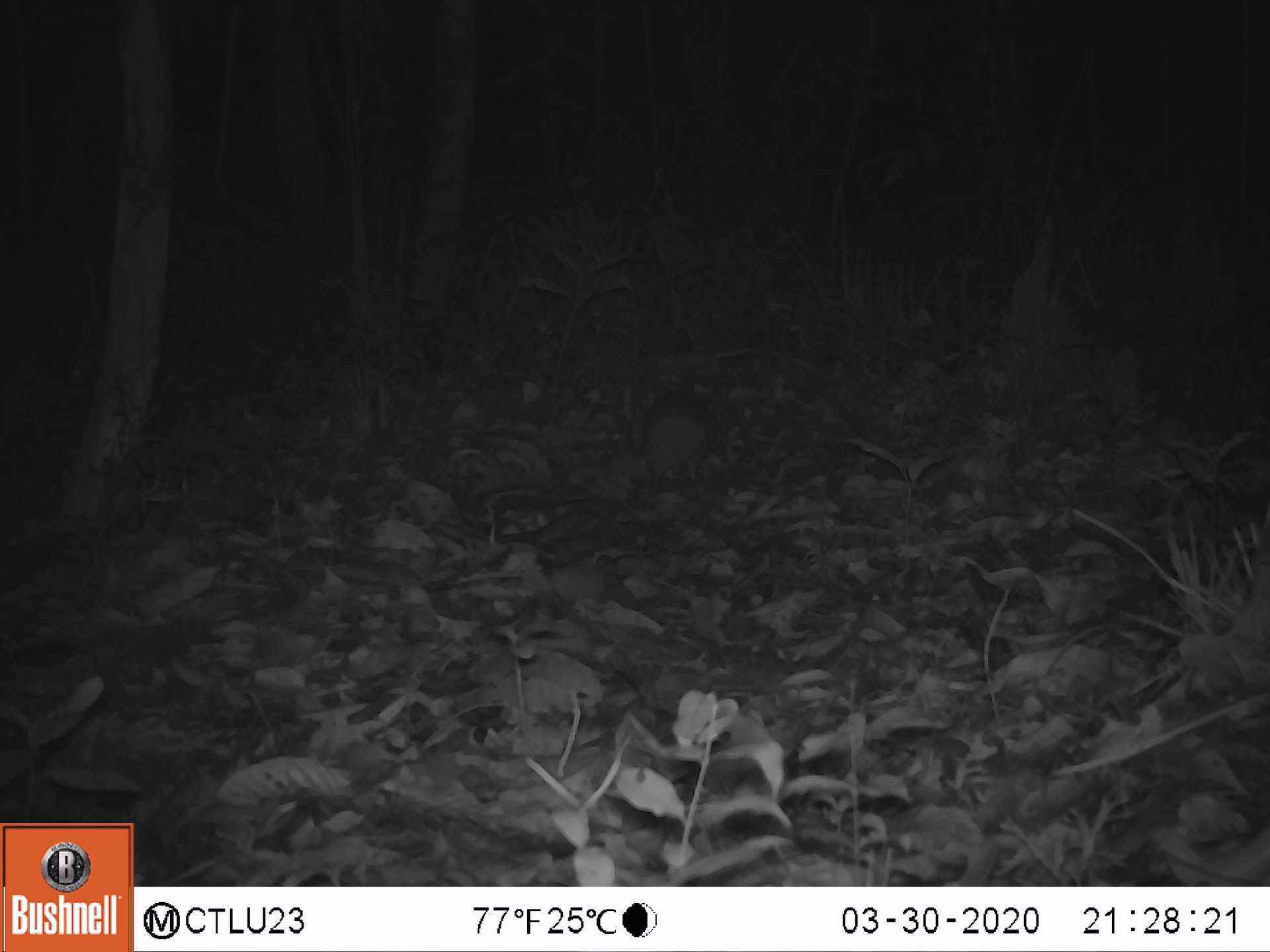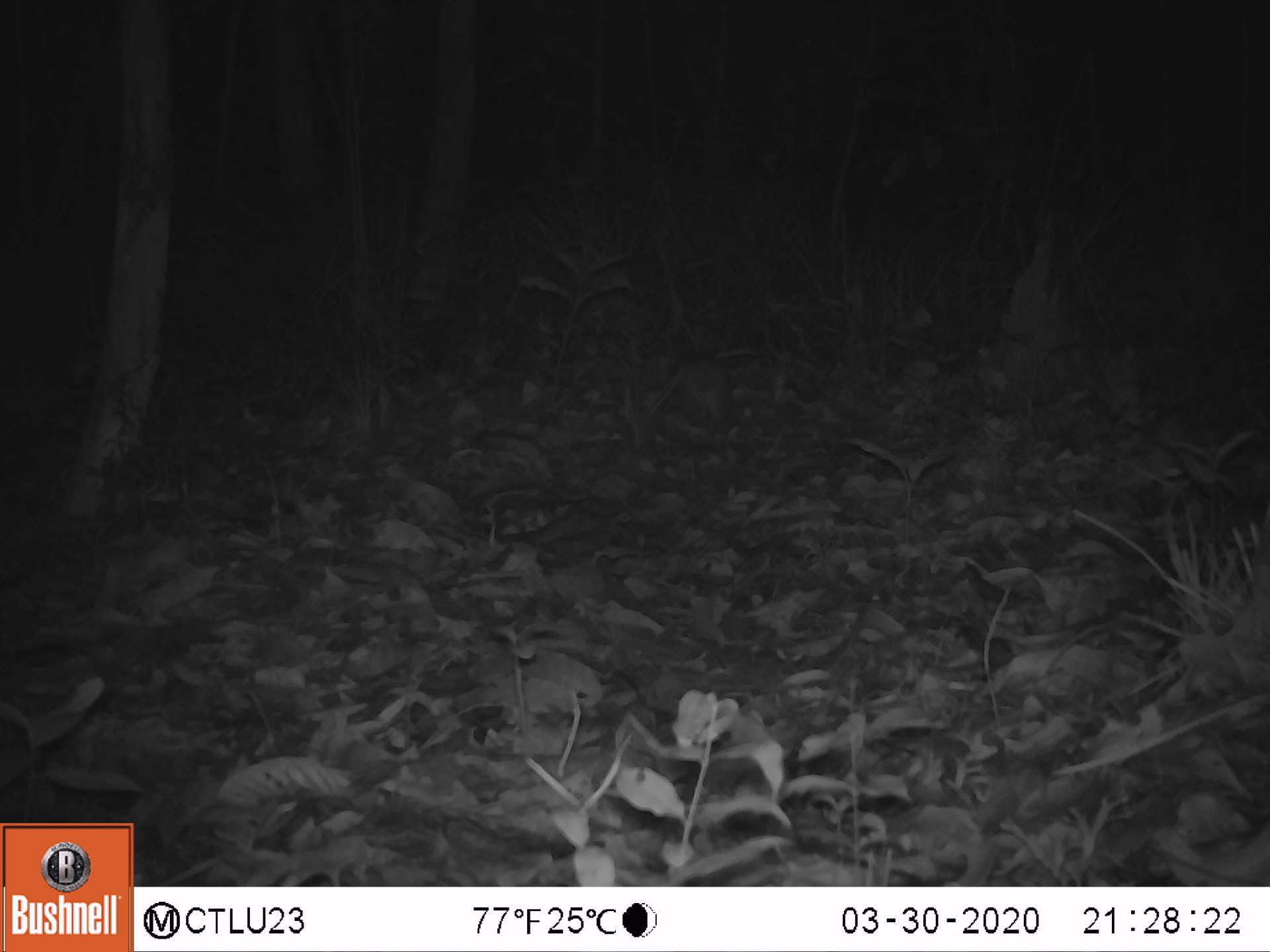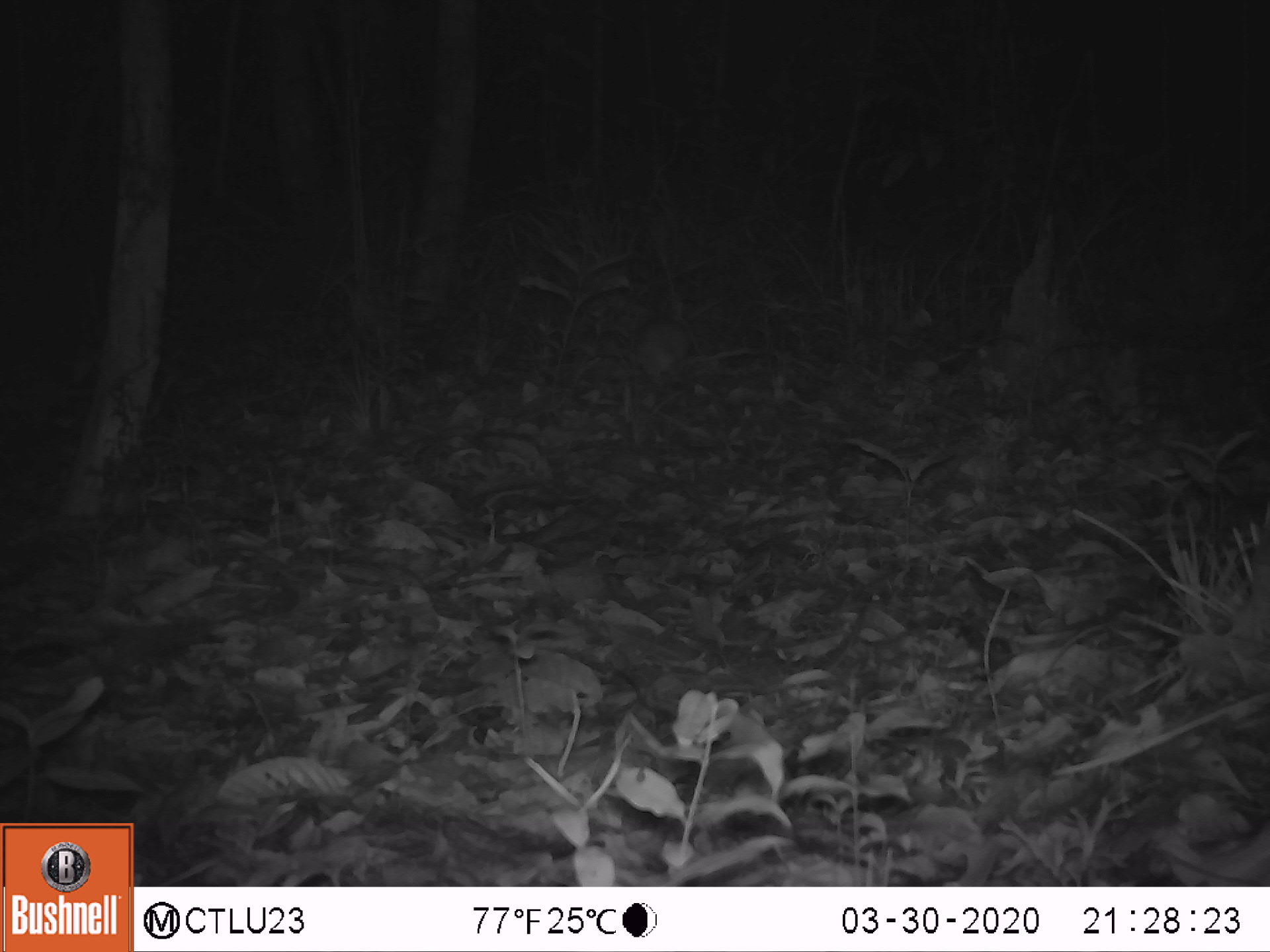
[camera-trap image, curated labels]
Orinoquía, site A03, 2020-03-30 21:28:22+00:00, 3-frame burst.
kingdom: Animalia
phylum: Chordata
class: Mammalia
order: Rodentia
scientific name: Rodentia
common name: rodent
Rodent (Rodentia).